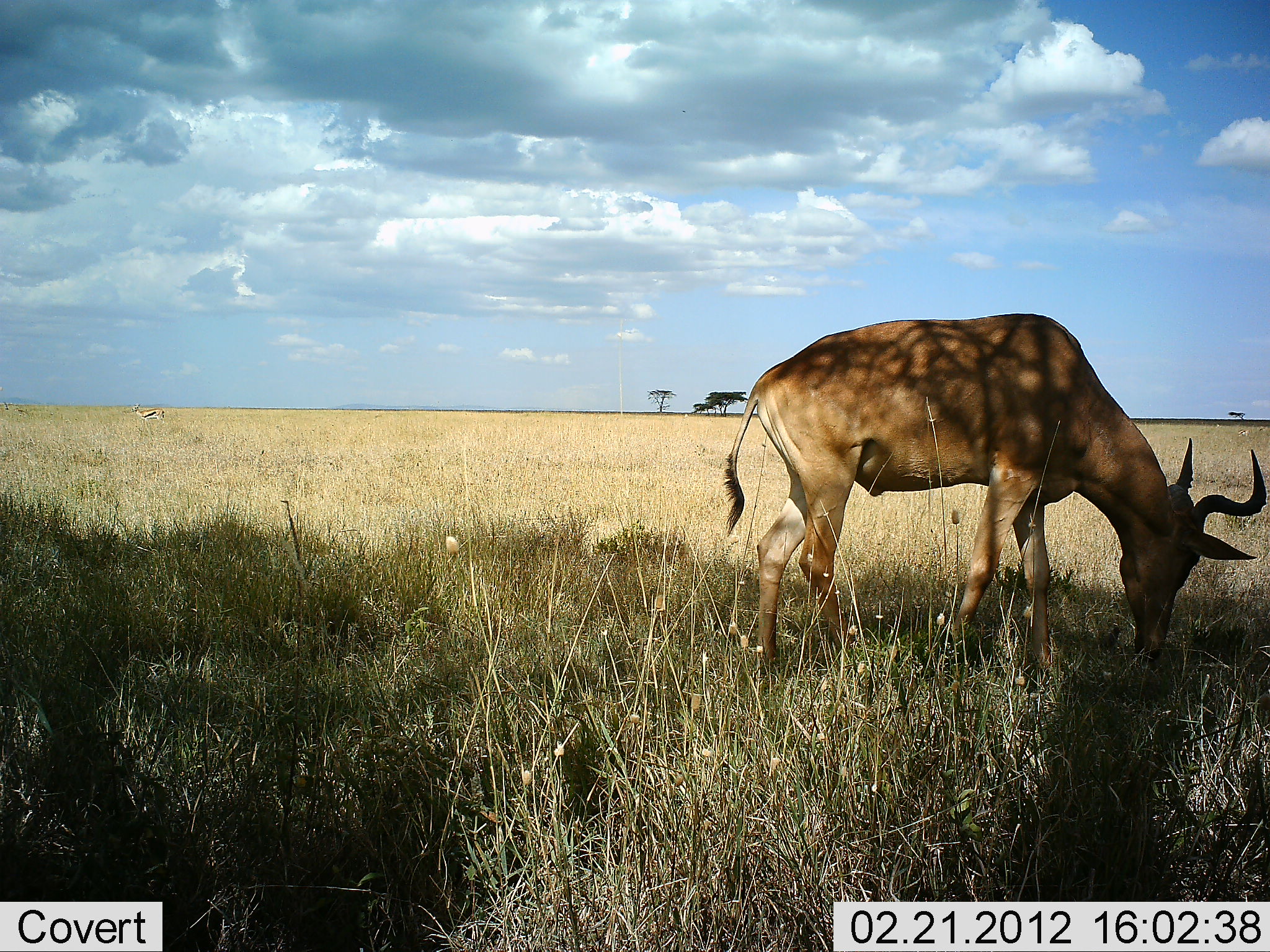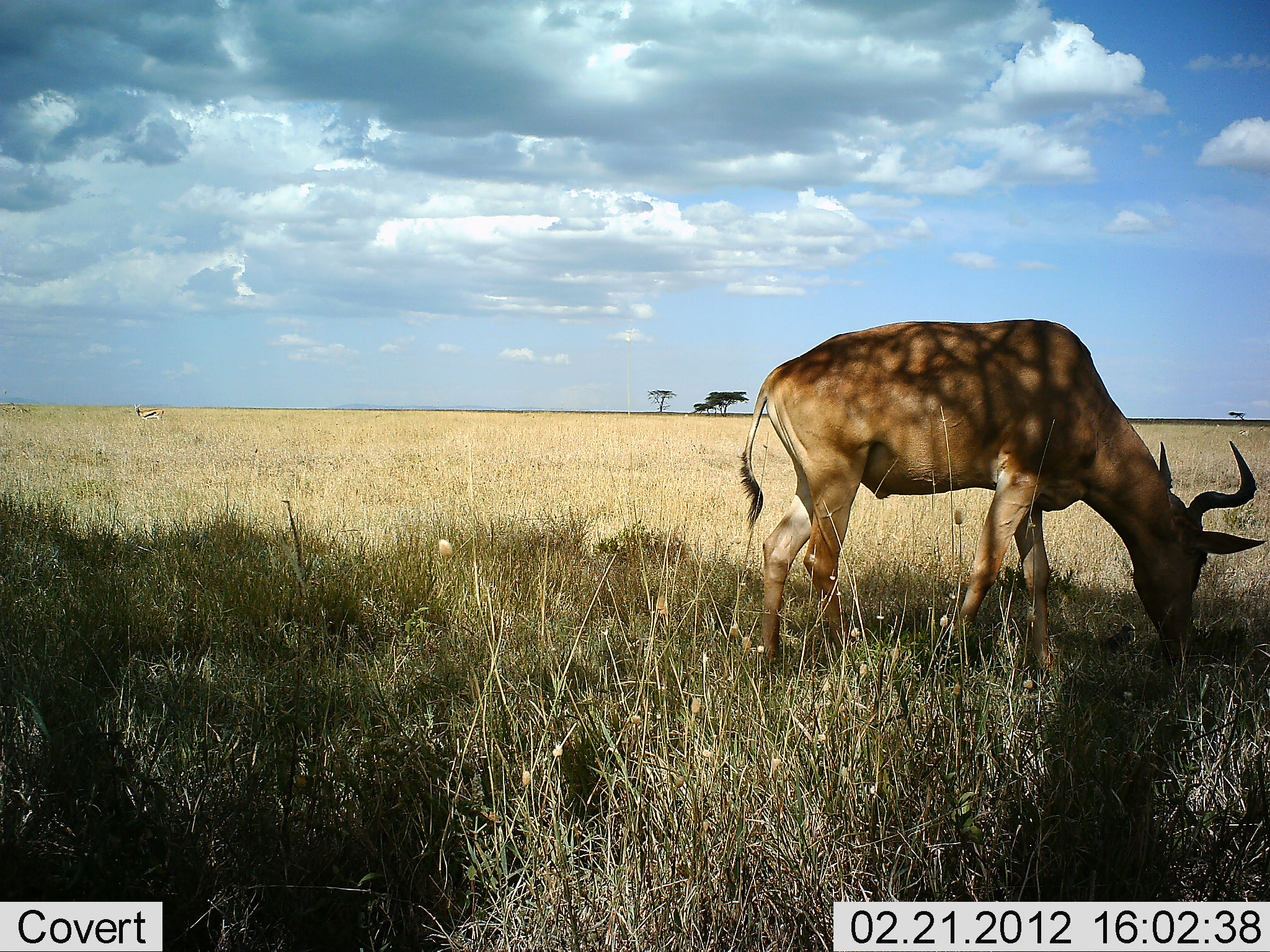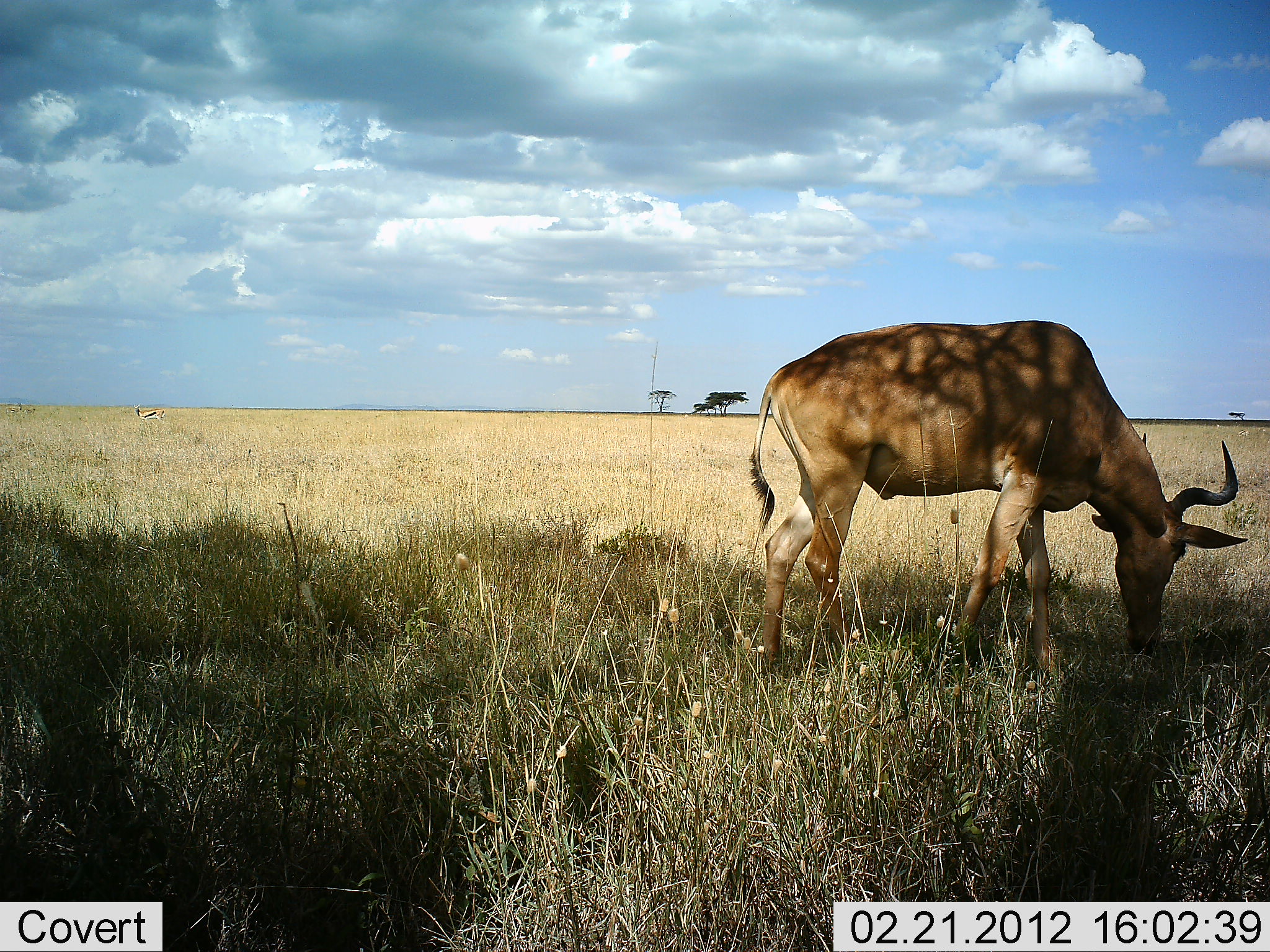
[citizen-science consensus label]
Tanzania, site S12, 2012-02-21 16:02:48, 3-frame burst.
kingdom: Animalia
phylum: Chordata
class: Mammalia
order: Artiodactyla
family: Bovidae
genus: Alcelaphus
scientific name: Alcelaphus buselaphus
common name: hartebeest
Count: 1.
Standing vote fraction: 28%.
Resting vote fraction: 0%.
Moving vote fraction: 0%.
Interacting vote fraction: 0%.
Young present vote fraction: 0%.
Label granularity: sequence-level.